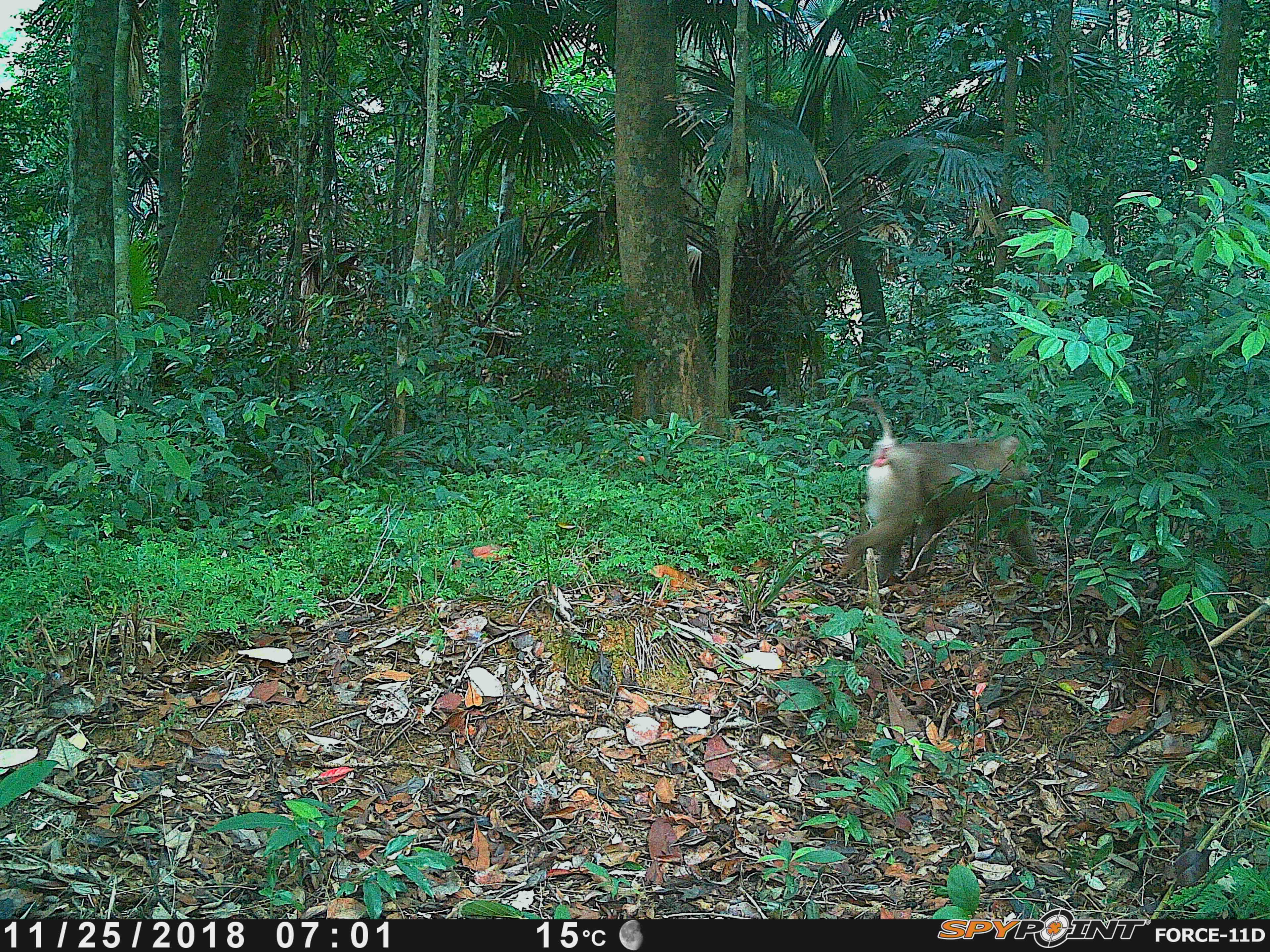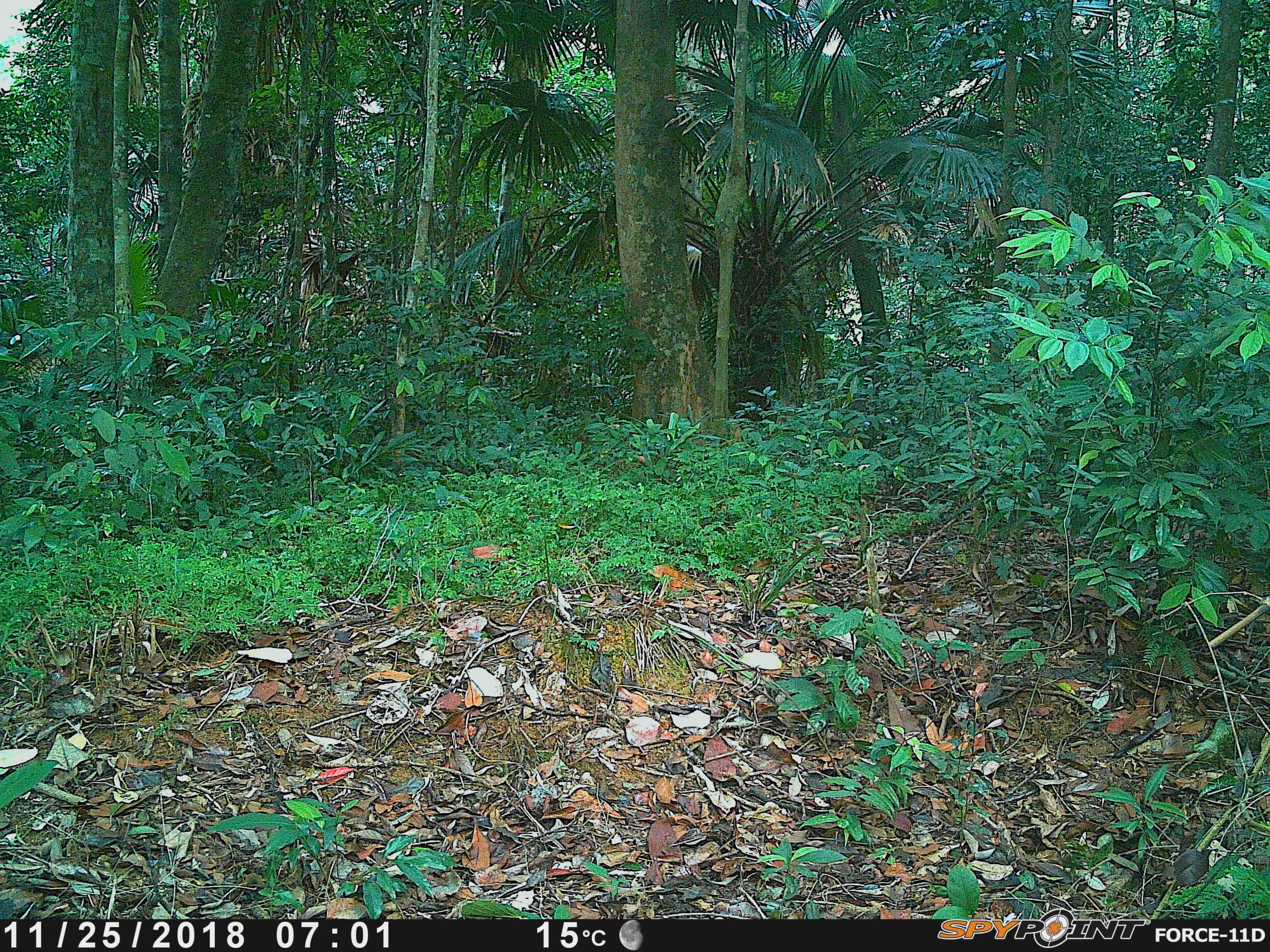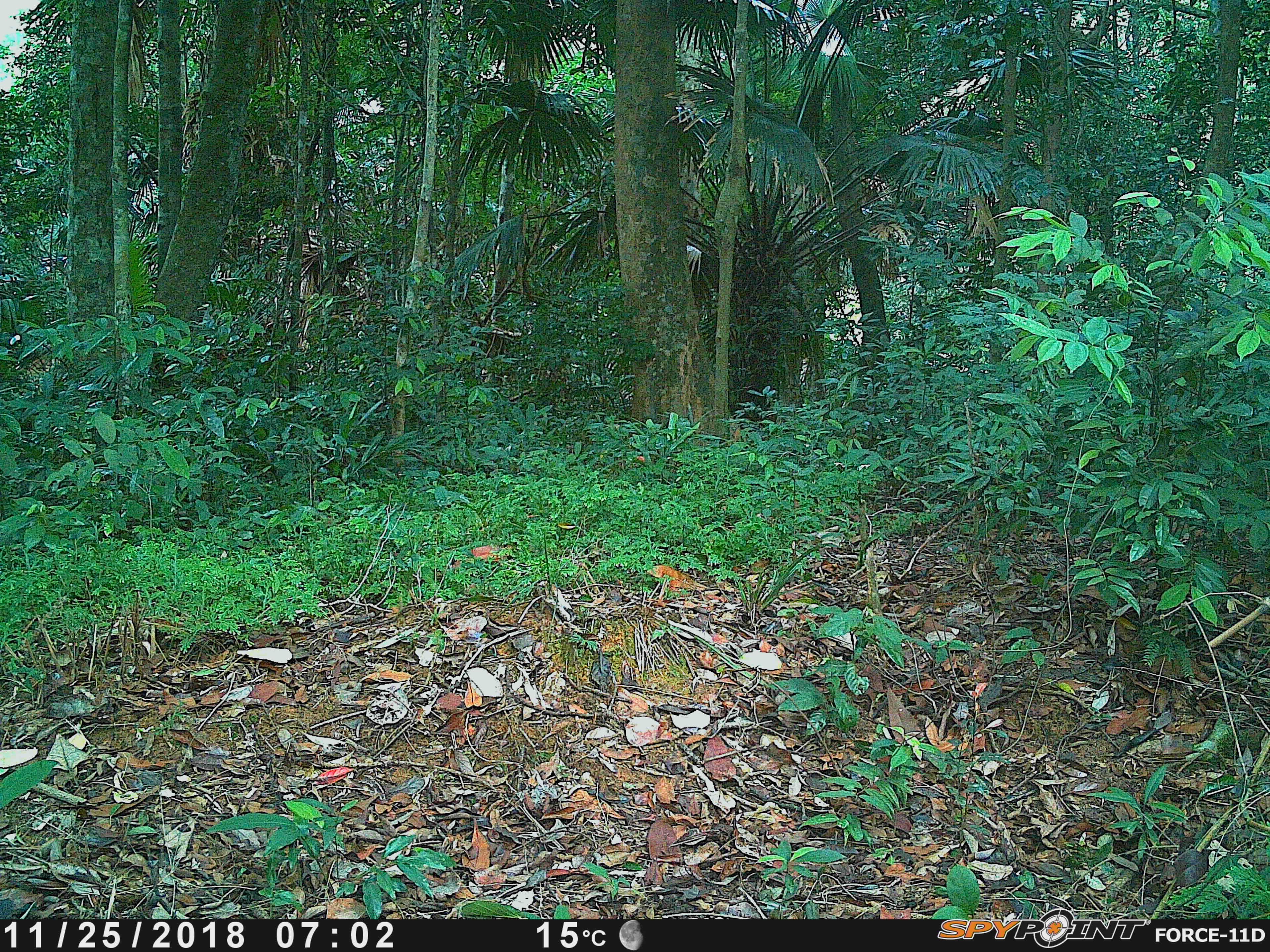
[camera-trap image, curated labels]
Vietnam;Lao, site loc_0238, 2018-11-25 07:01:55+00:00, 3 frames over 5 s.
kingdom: Animalia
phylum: Chordata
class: Mammalia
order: Primates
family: Cercopithecidae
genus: Macaca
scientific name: Macaca nemestrina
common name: pig-tailed macaque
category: pig tailed macaque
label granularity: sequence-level